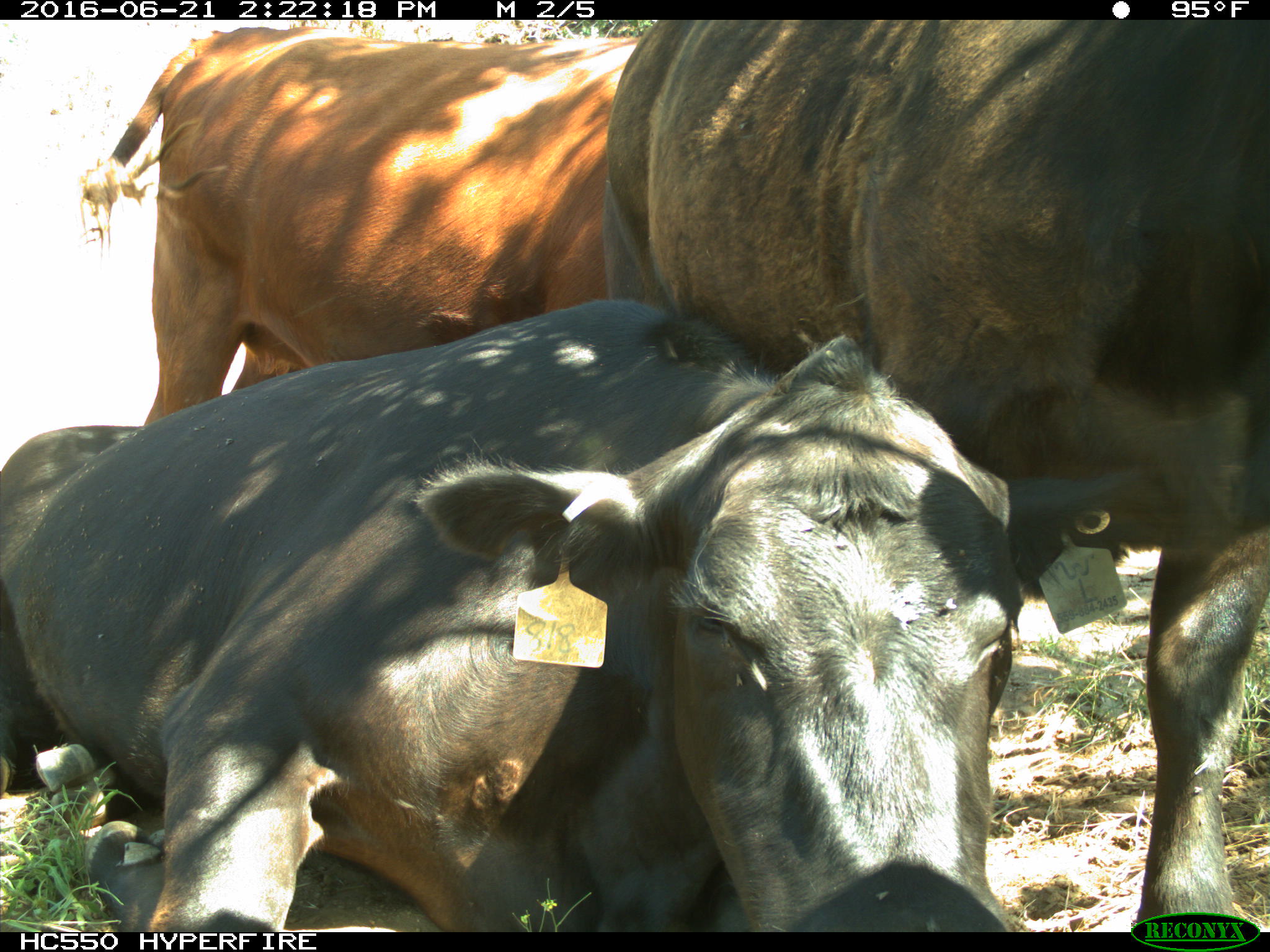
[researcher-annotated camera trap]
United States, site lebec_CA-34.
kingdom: Animalia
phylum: Chordata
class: Mammalia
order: Artiodactyla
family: Bovidae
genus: Bos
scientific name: Bos taurus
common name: domestic cow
Bos taurus (domestic cow).